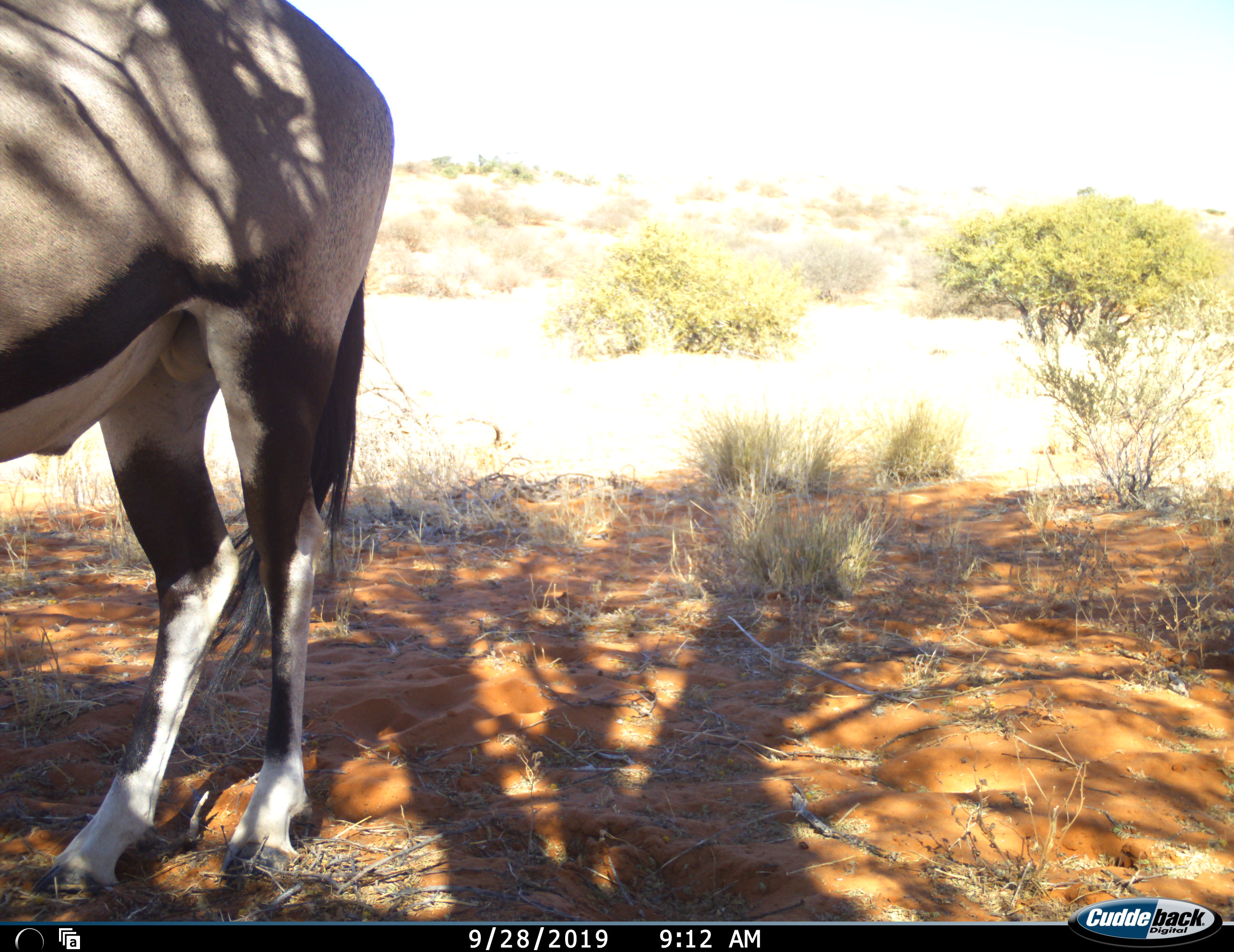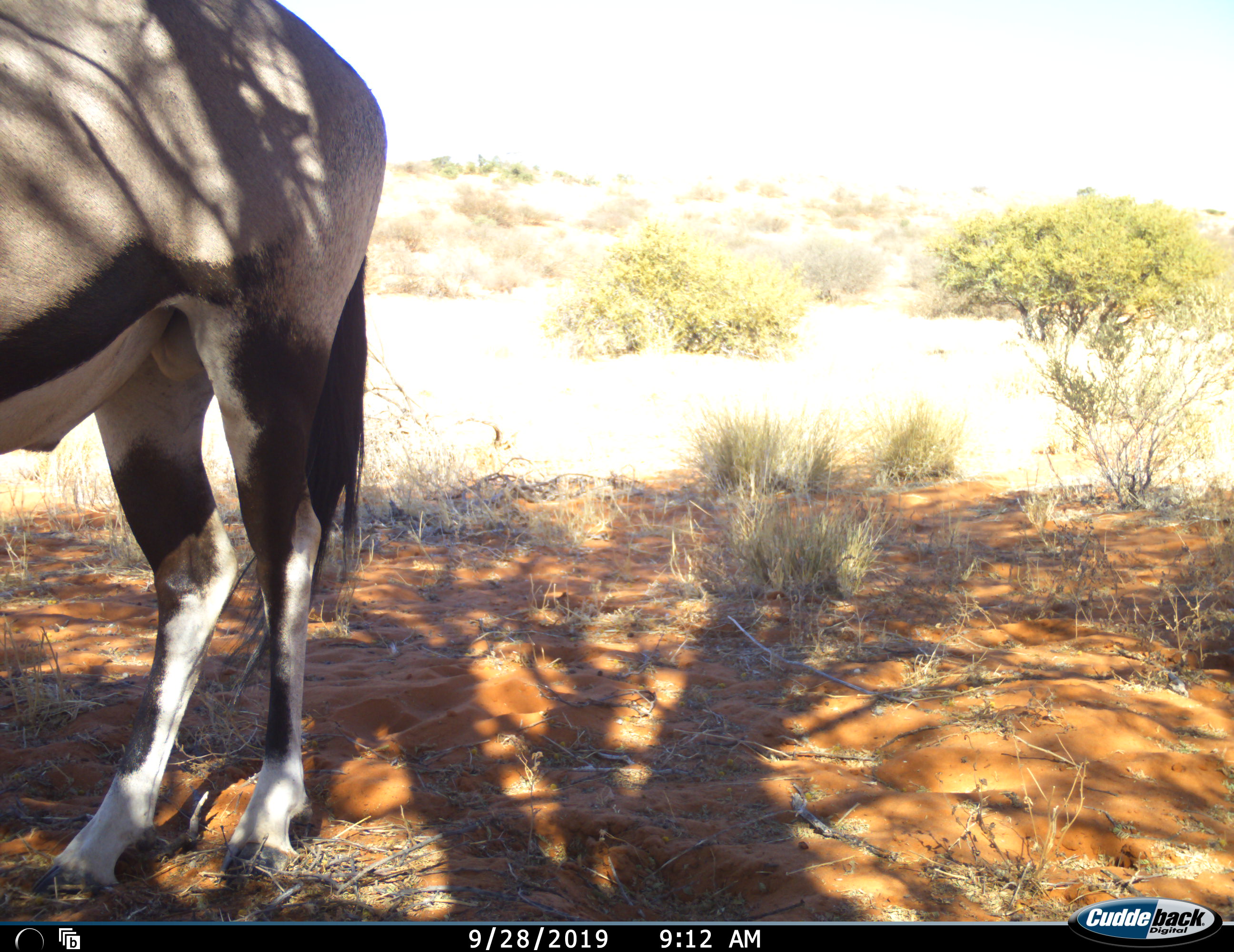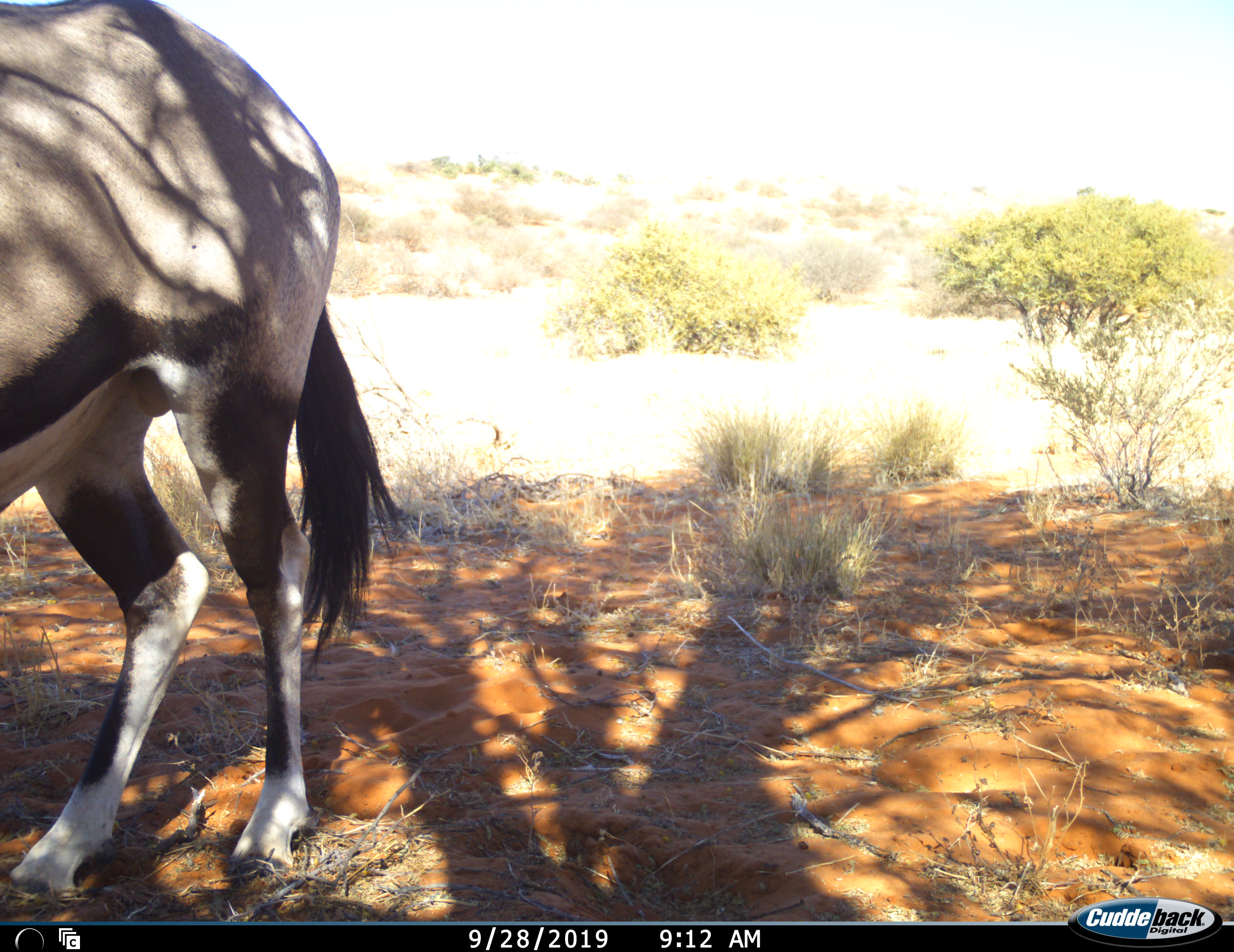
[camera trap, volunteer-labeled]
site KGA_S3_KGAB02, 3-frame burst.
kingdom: Animalia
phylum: Chordata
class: Mammalia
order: Artiodactyla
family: Bovidae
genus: Oryx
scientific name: Oryx gazella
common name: gemsbok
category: oryx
Oryx (gemsbok) (Oryx gazella), count 1. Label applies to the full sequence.